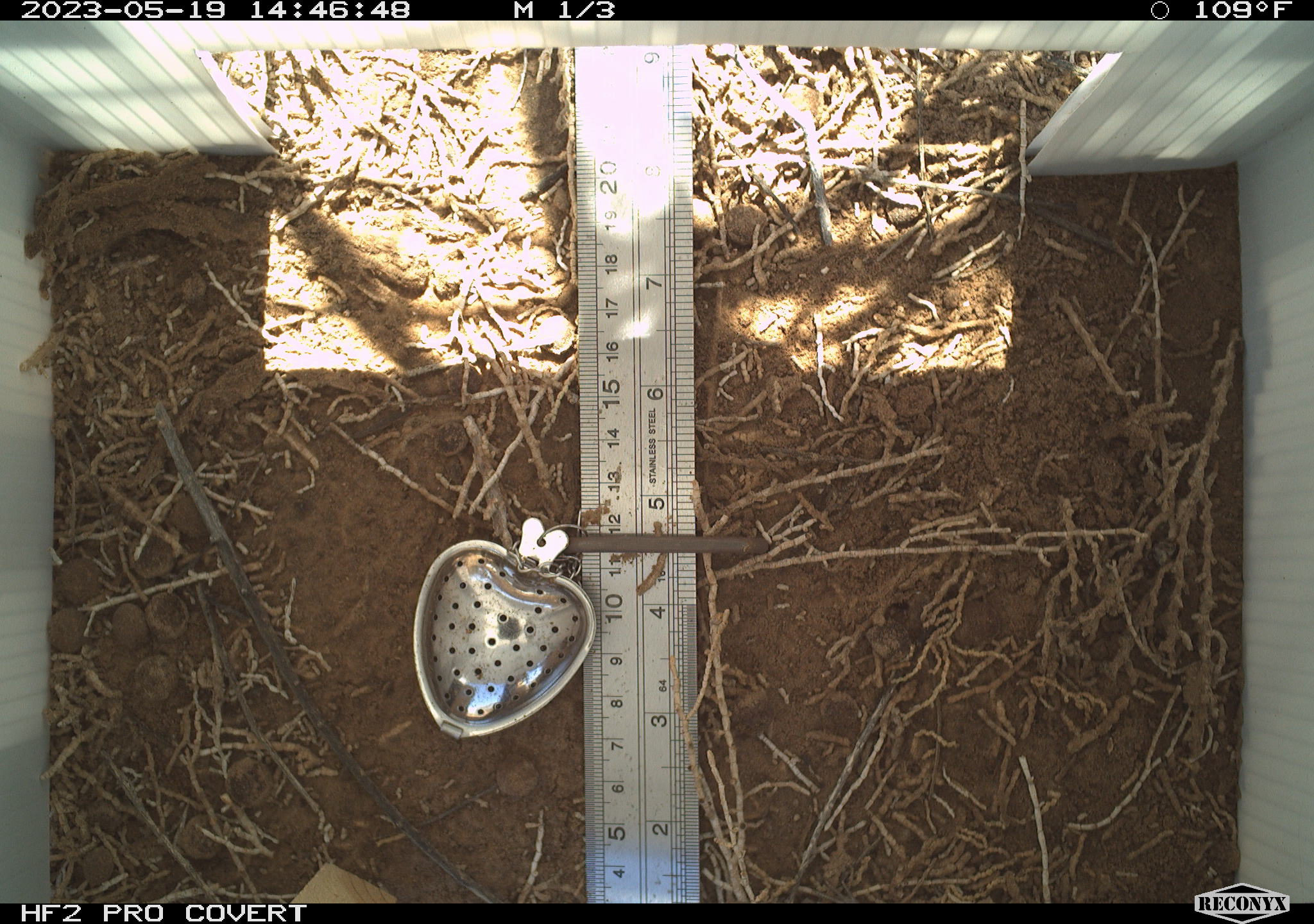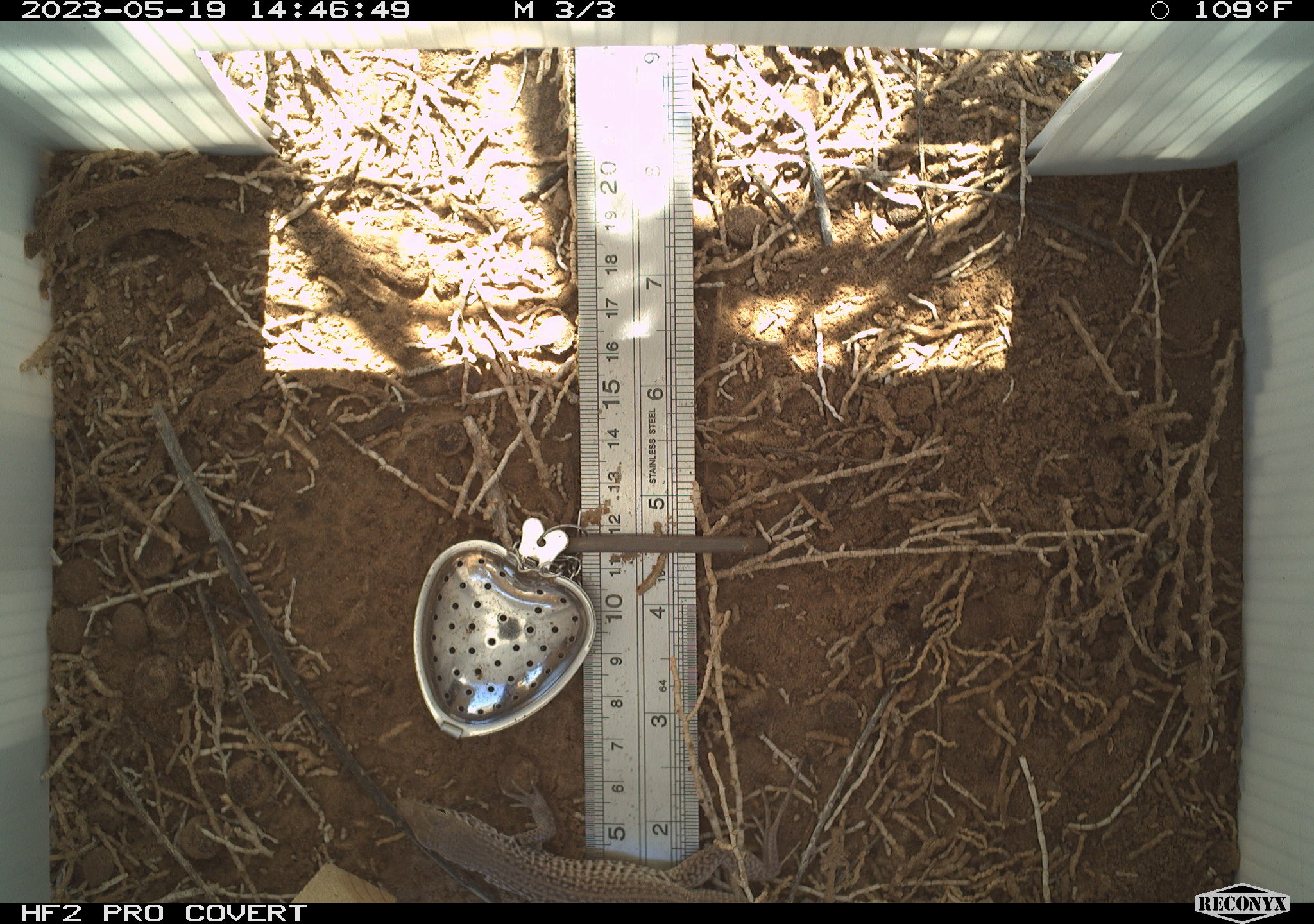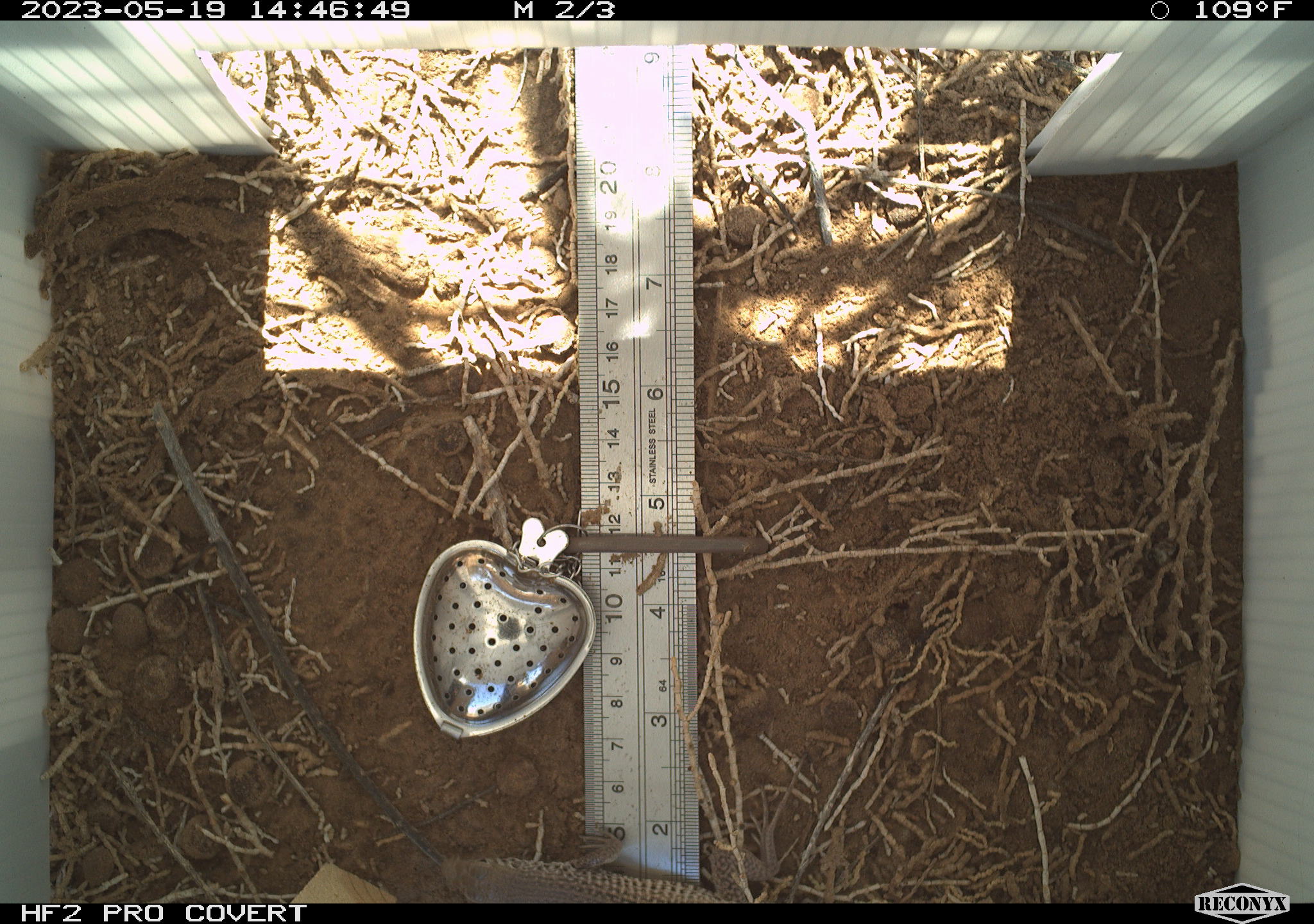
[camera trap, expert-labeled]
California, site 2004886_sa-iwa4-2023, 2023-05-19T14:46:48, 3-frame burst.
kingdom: Animalia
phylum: Chordata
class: Reptilia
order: Squamata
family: Teiidae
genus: Aspidoscelis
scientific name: Aspidoscelis tigris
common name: western whiptail